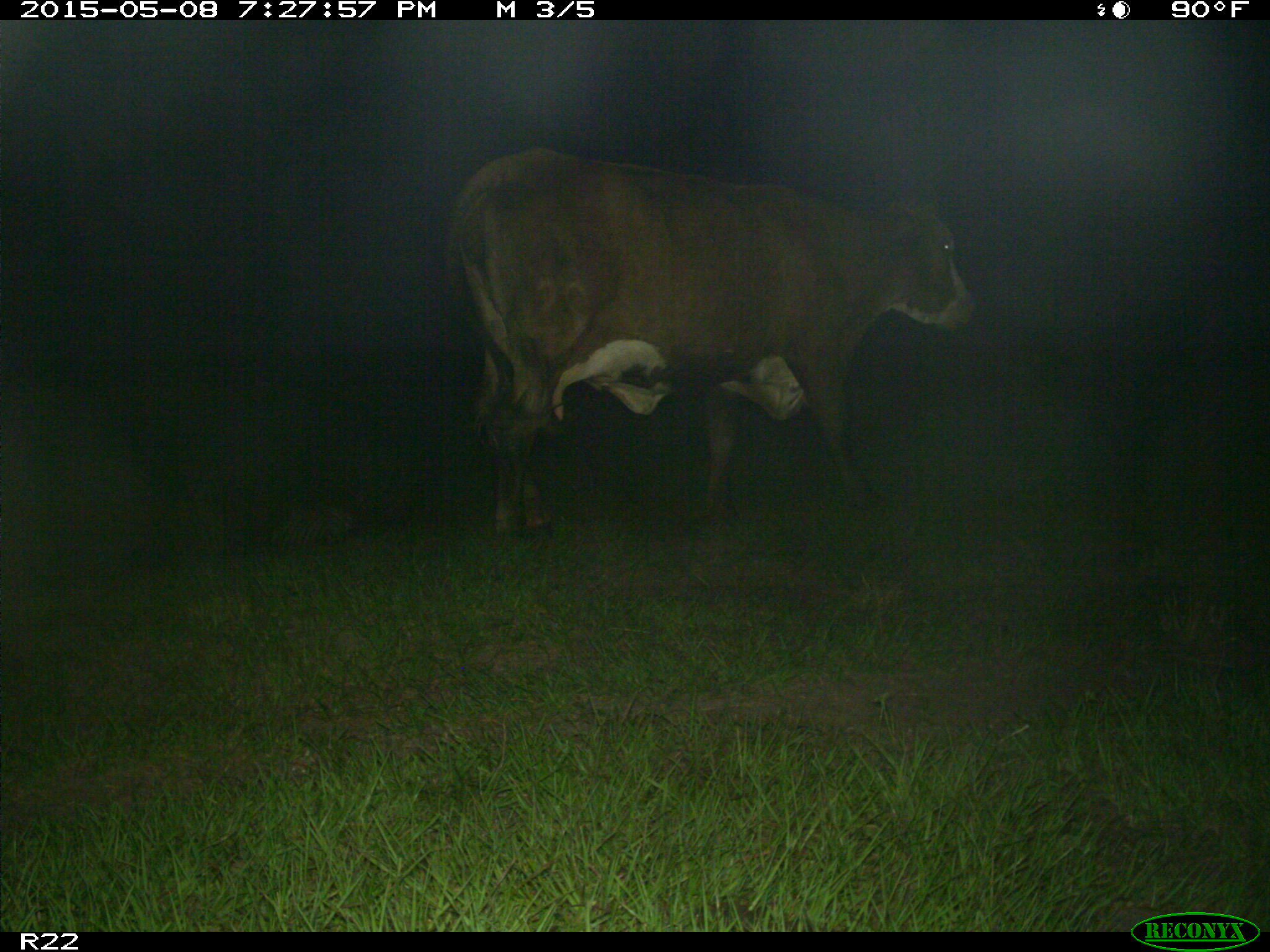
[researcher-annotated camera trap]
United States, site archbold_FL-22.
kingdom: Animalia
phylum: Chordata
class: Mammalia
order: Artiodactyla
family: Bovidae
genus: Bos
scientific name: Bos taurus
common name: domestic cow